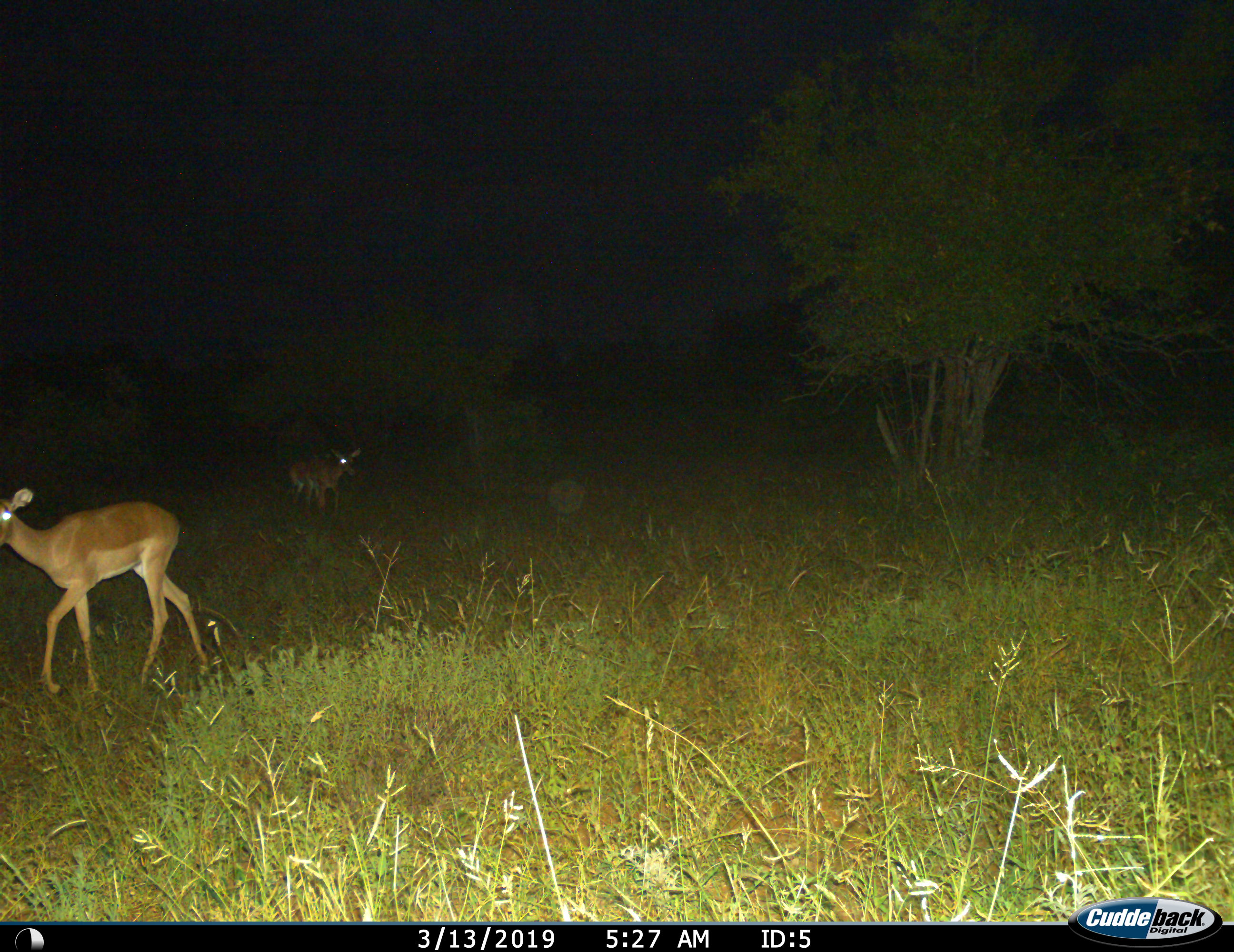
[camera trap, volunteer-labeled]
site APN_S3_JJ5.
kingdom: Animalia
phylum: Chordata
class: Mammalia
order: Artiodactyla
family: Bovidae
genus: Aepyceros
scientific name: Aepyceros melampus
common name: impala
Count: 2.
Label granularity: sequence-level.